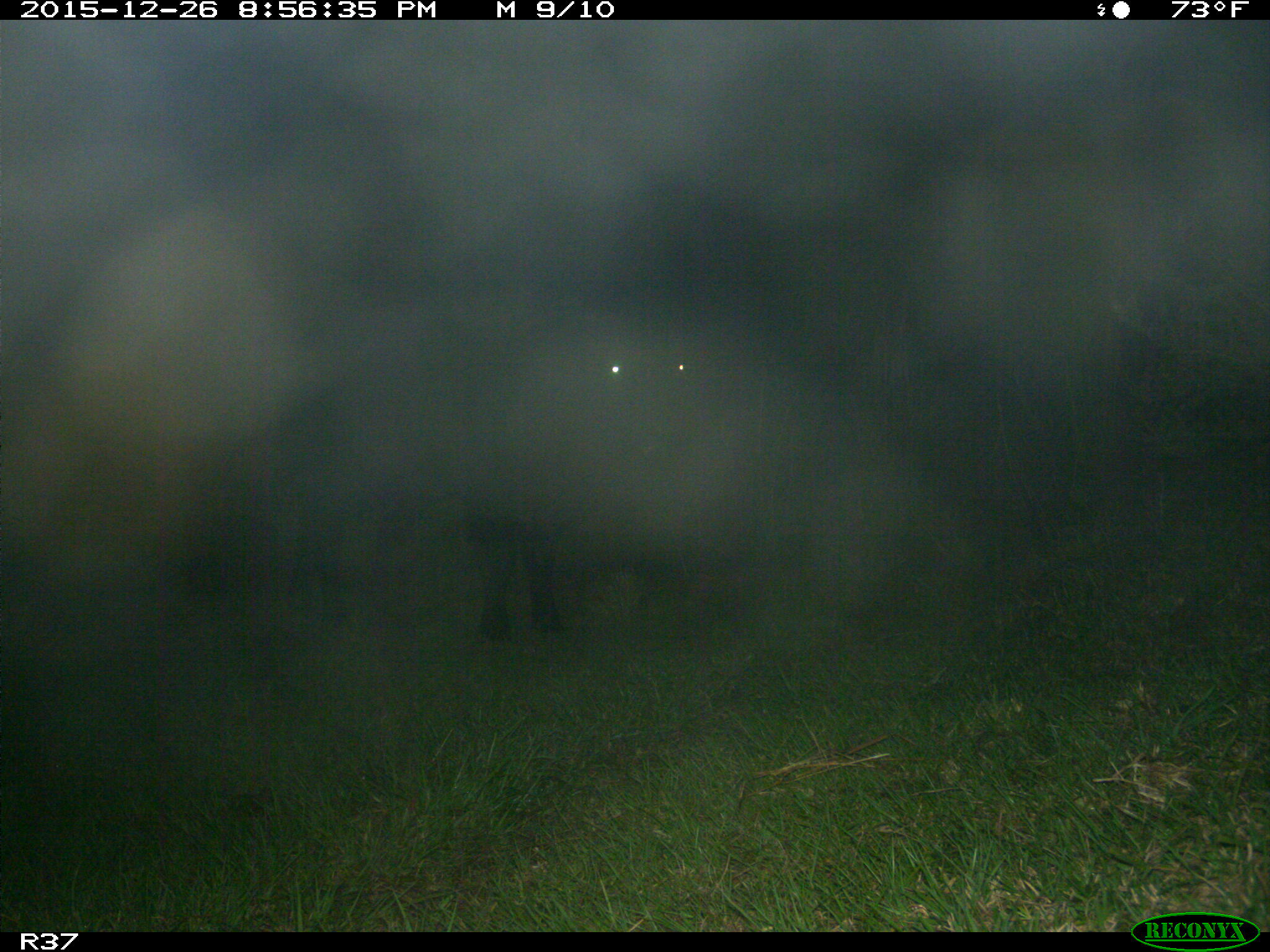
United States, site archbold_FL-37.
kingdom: Animalia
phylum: Chordata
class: Mammalia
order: Artiodactyla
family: Bovidae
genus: Bos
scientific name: Bos taurus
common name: domestic cow